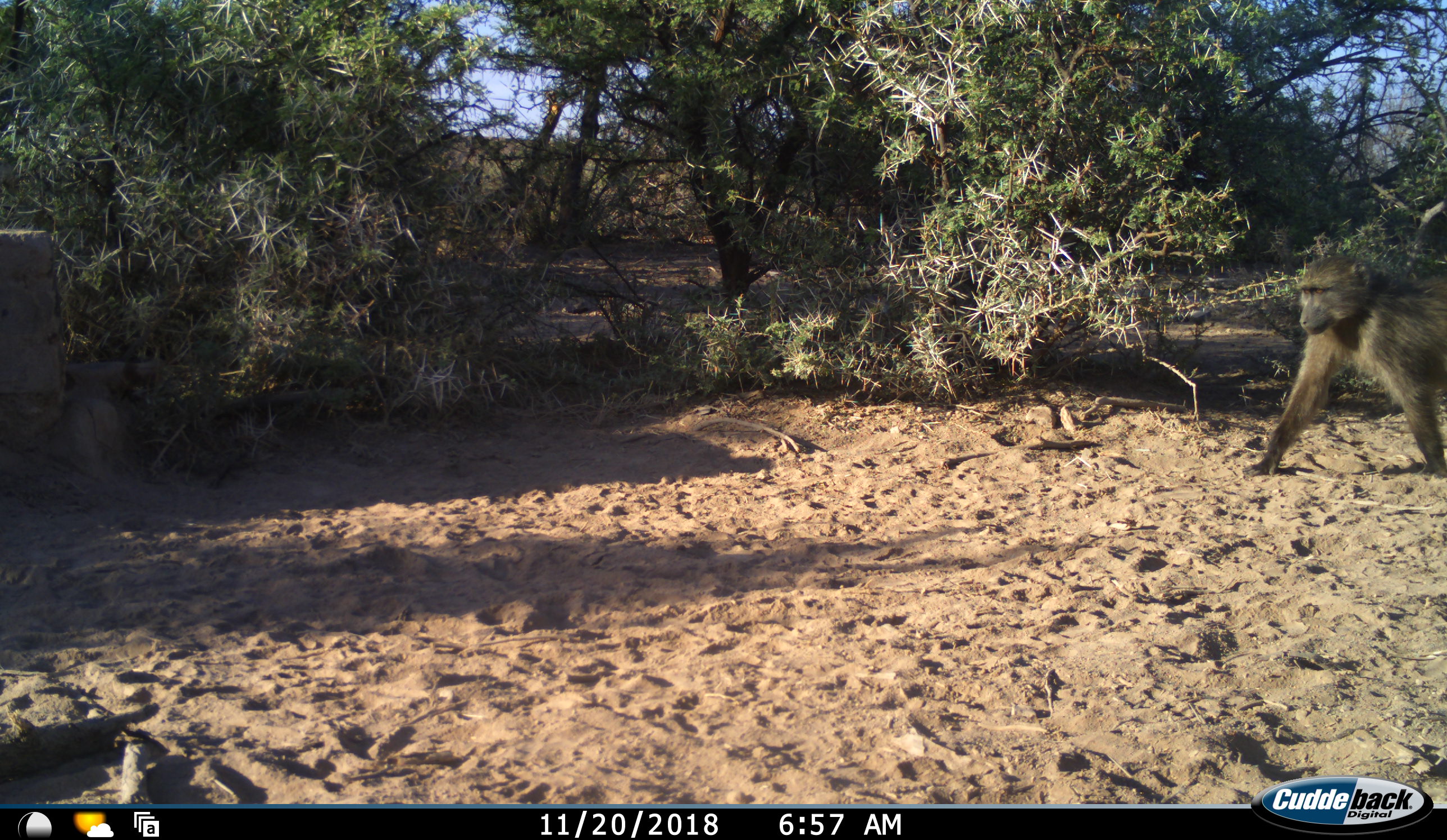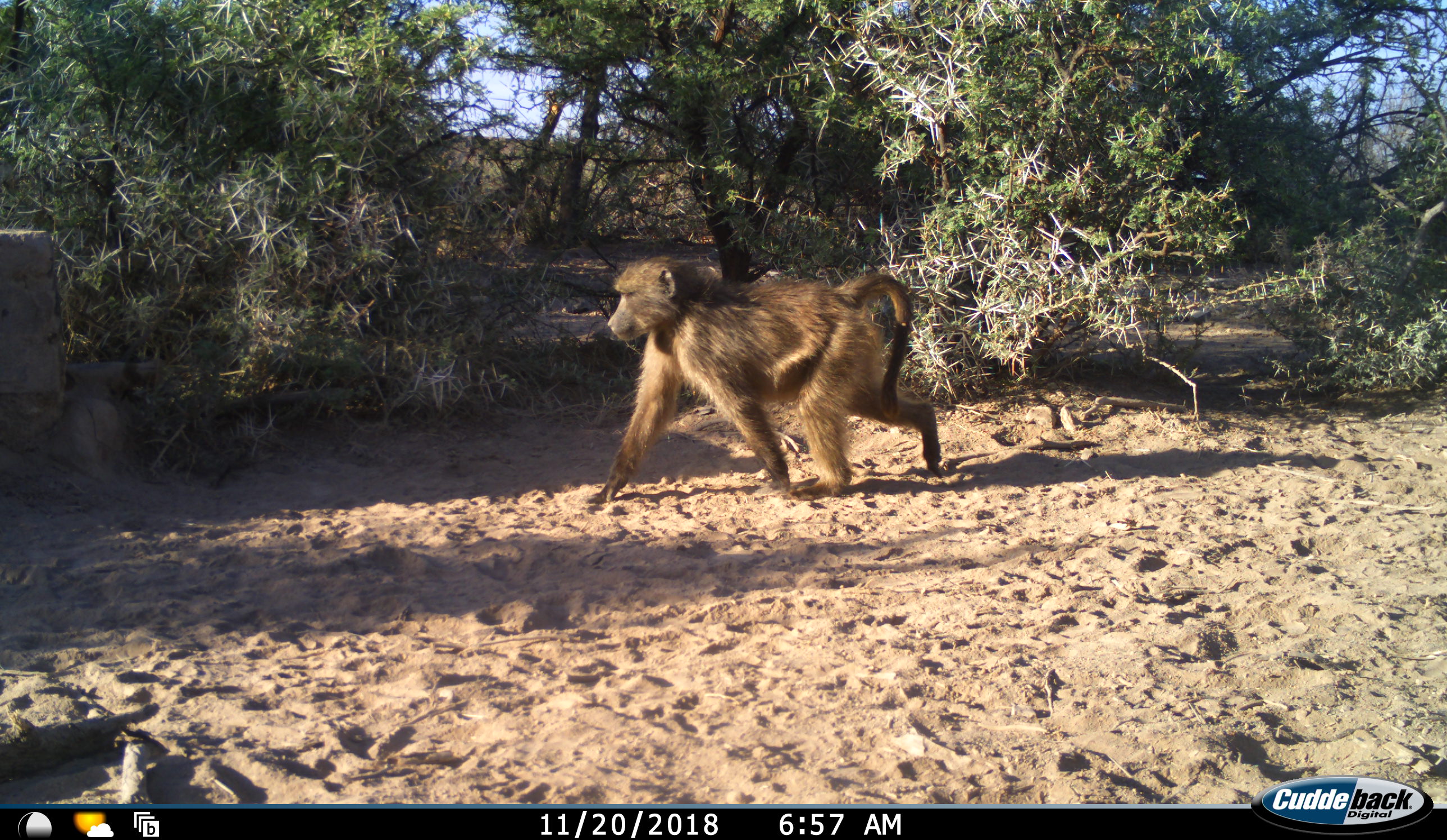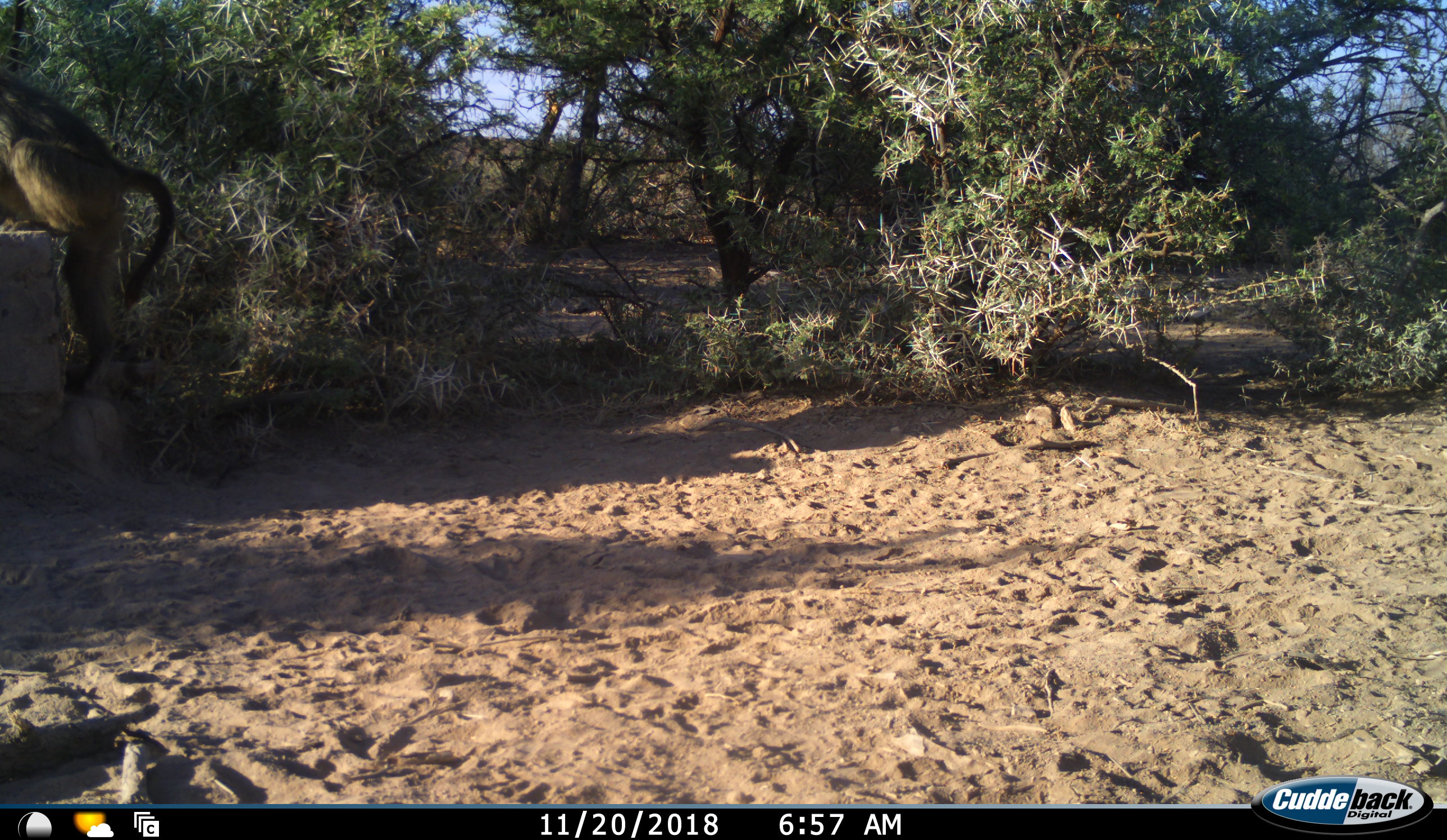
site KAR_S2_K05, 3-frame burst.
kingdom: Animalia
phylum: Chordata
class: Mammalia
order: Primates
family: Cercopithecidae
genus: Papio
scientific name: Papio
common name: baboon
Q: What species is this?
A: Baboon (Papio).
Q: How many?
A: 1.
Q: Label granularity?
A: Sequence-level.